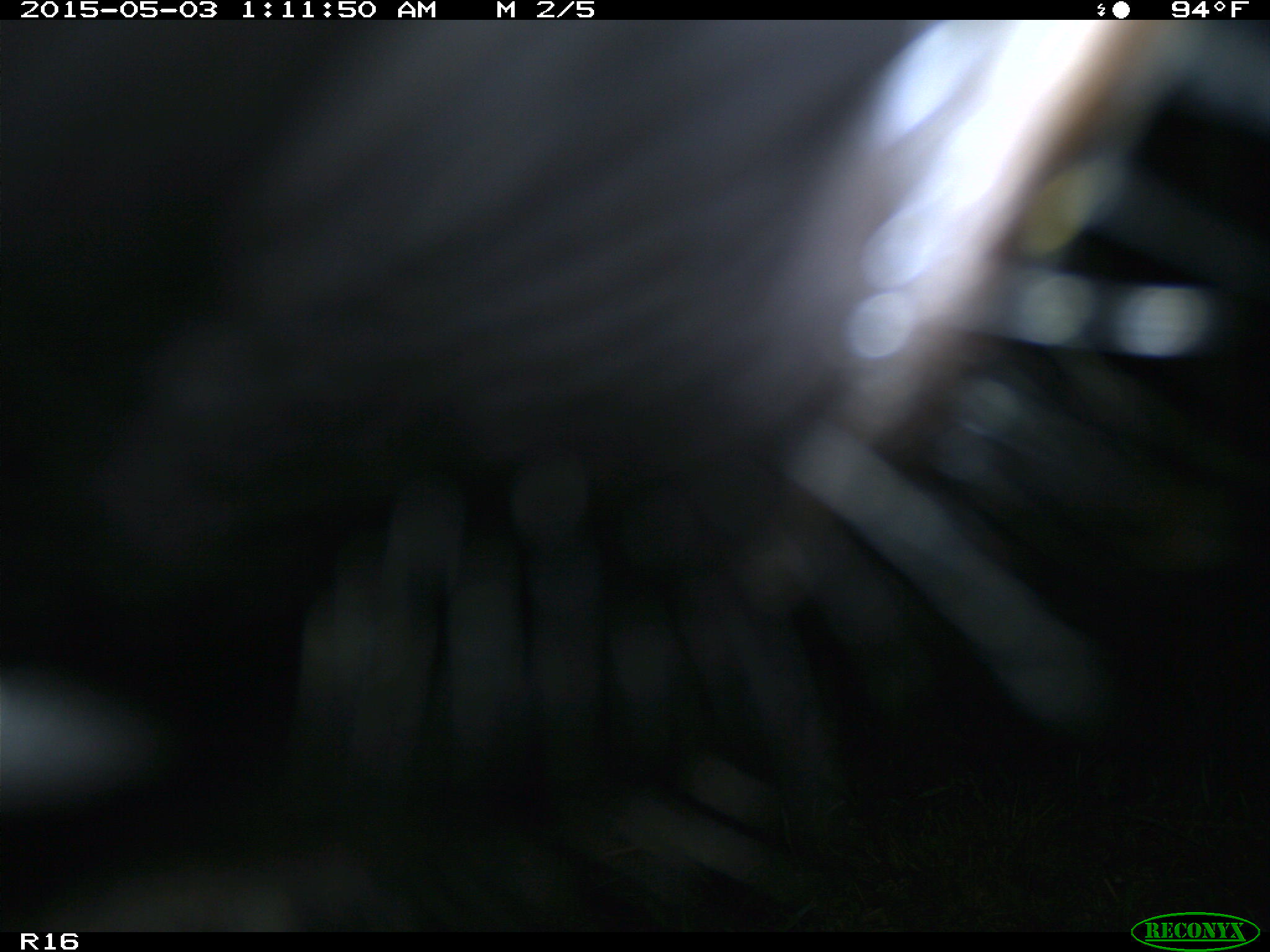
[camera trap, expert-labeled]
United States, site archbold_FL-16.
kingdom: Animalia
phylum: Chordata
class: Mammalia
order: Artiodactyla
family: Bovidae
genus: Bos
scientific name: Bos taurus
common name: domestic cow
Bos taurus (domestic cow).